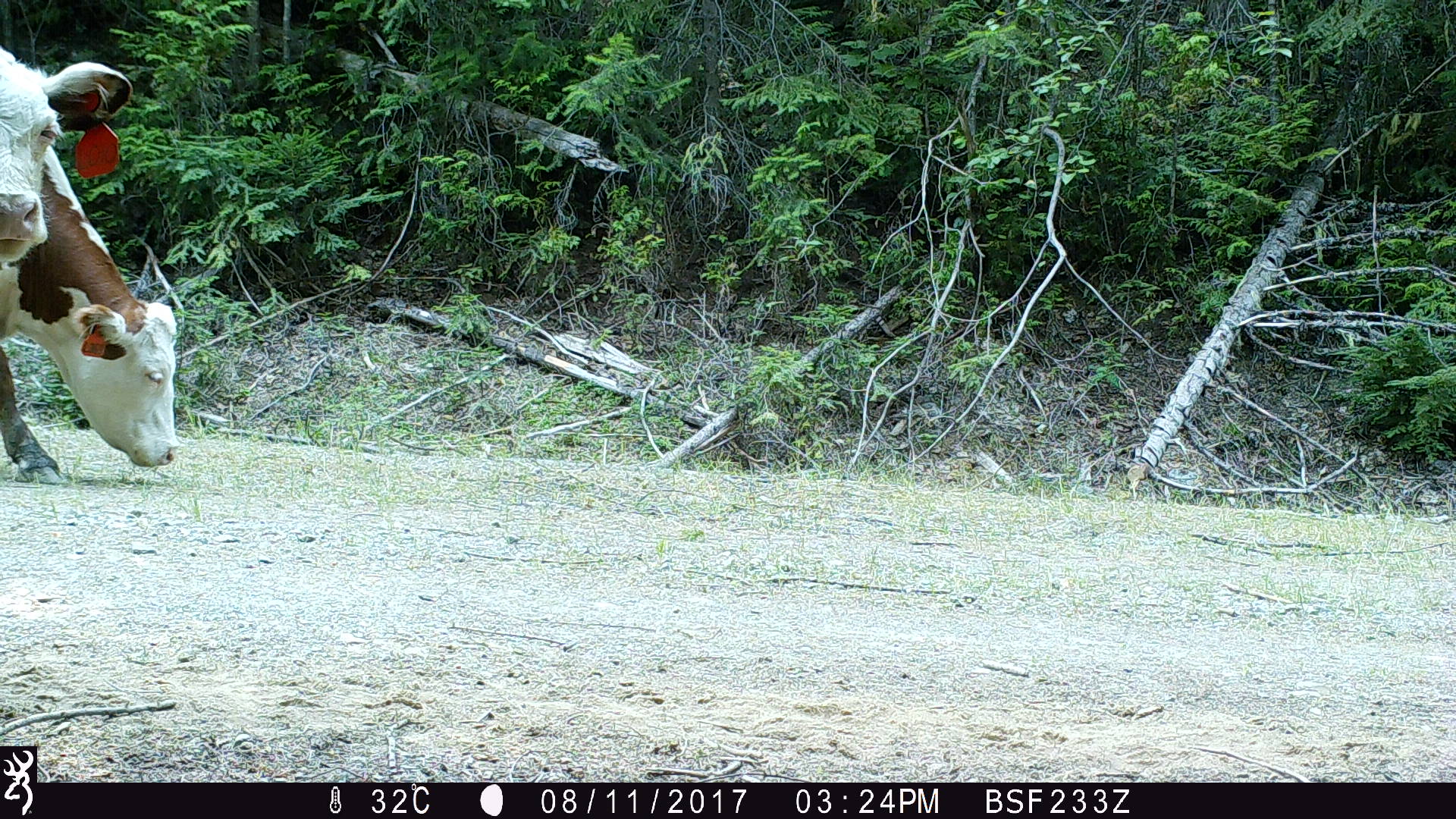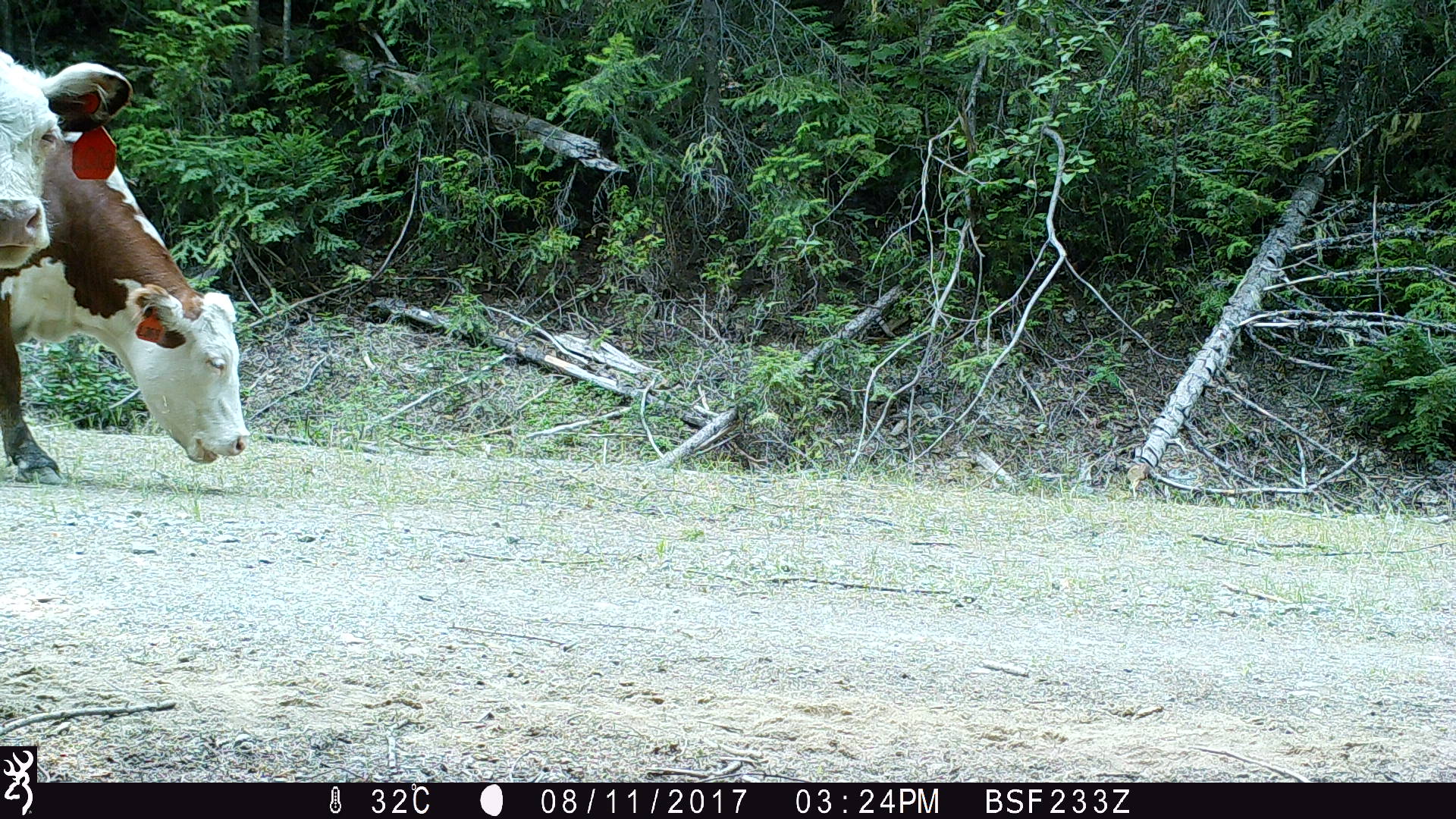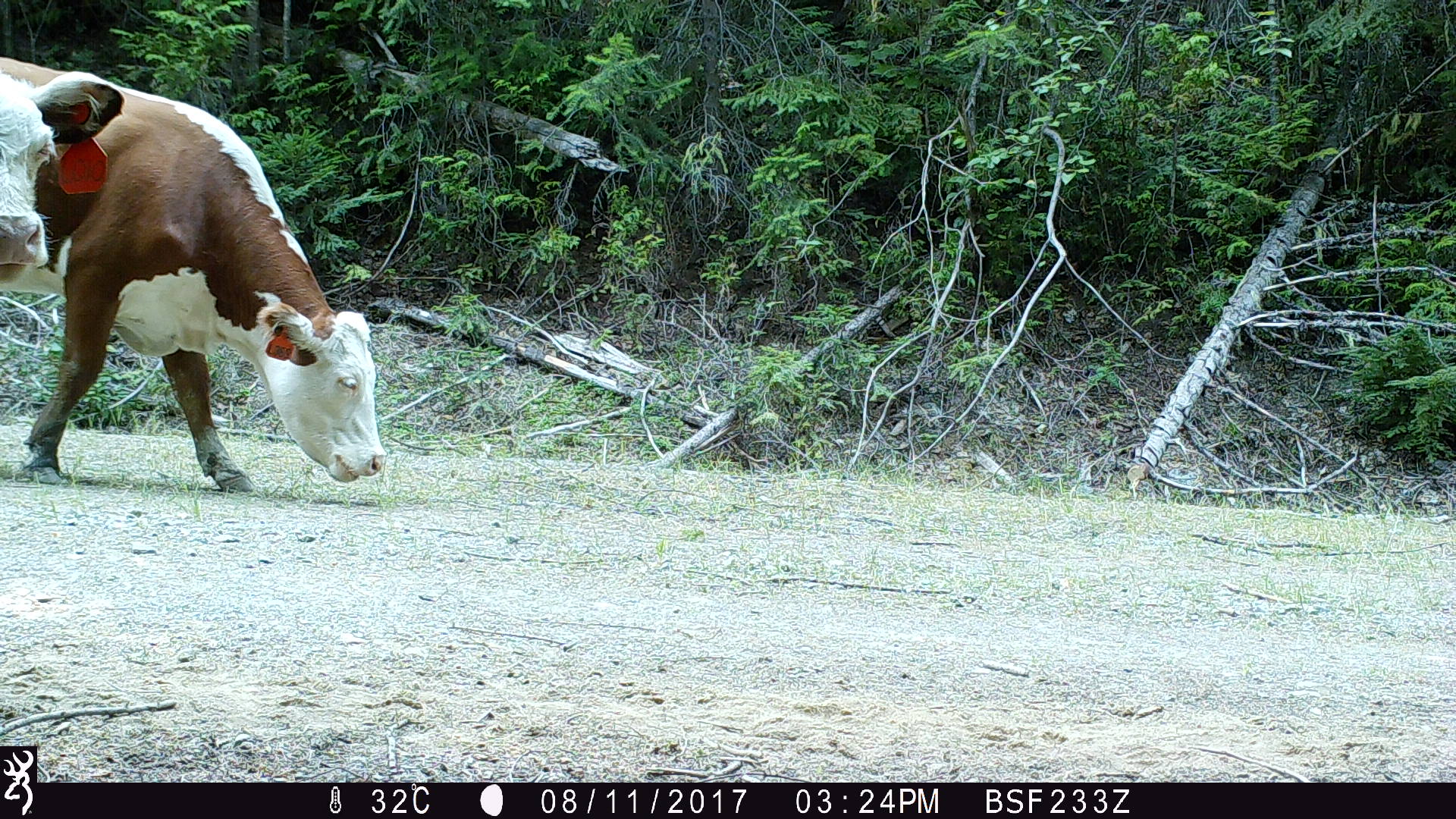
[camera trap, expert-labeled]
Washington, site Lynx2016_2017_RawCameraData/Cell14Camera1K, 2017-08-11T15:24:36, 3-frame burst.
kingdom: Animalia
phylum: Chordata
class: Mammalia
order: Artiodactyla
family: Bovidae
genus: Bos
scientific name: Bos taurus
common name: domestic cattle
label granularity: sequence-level